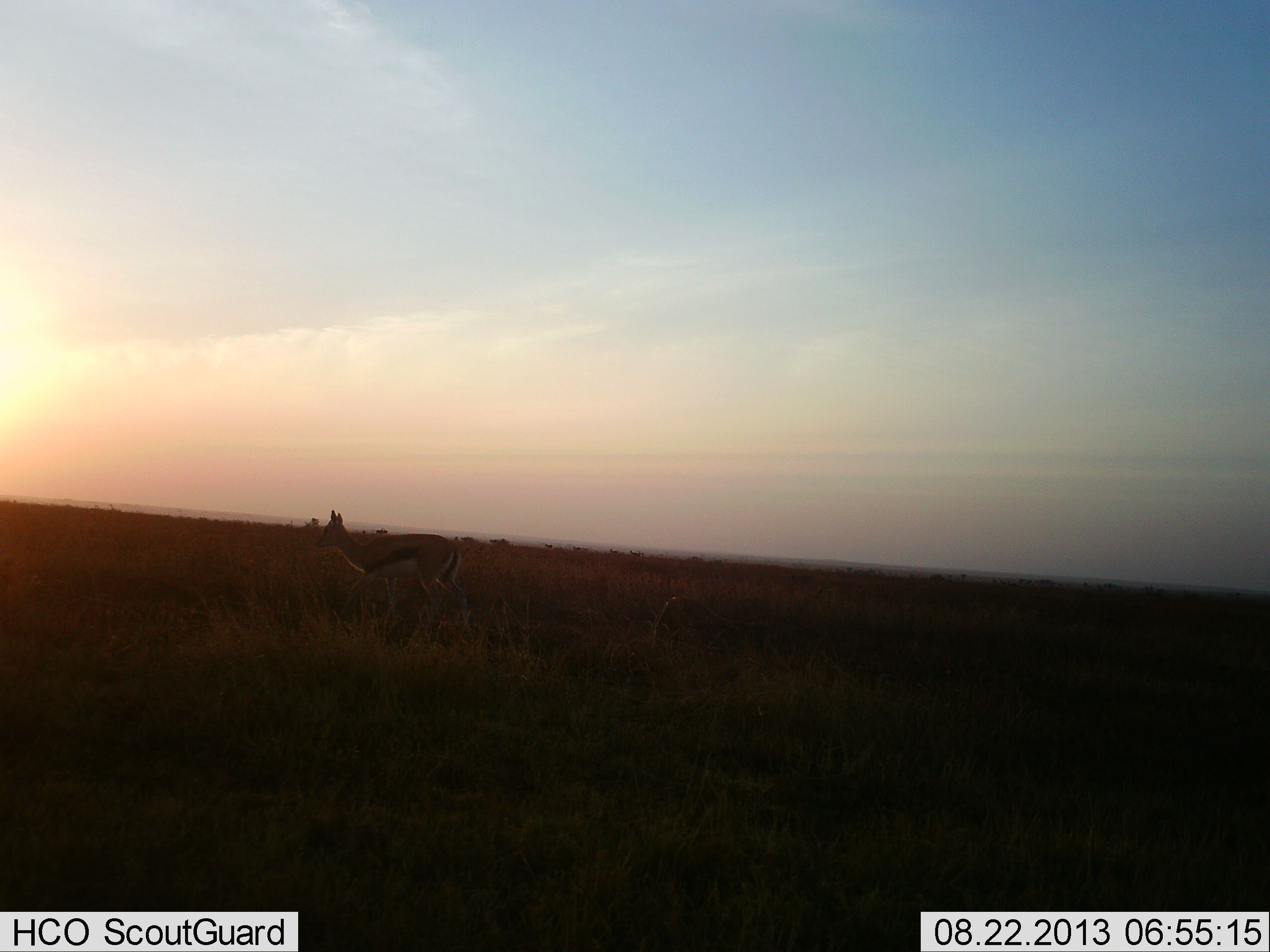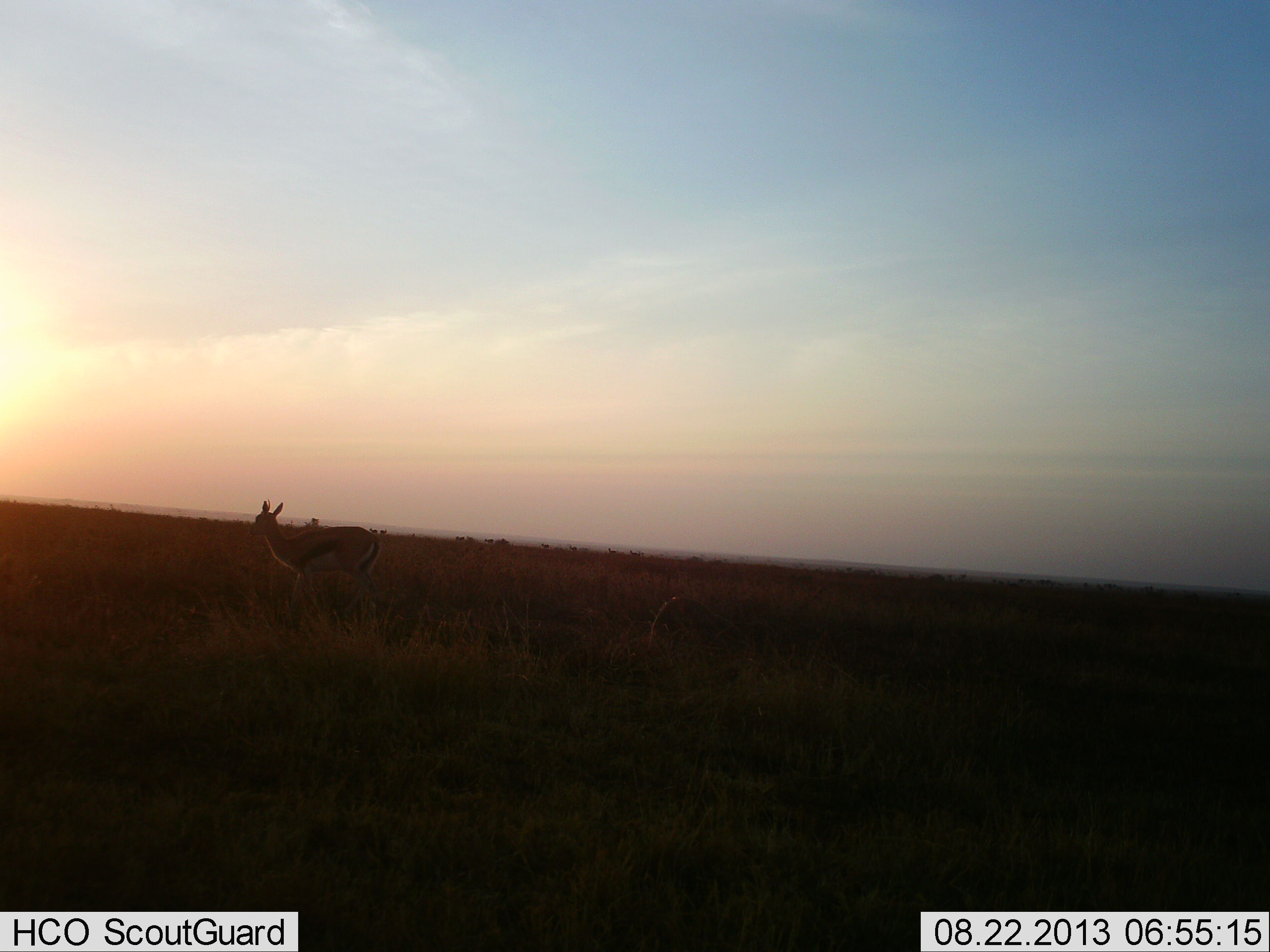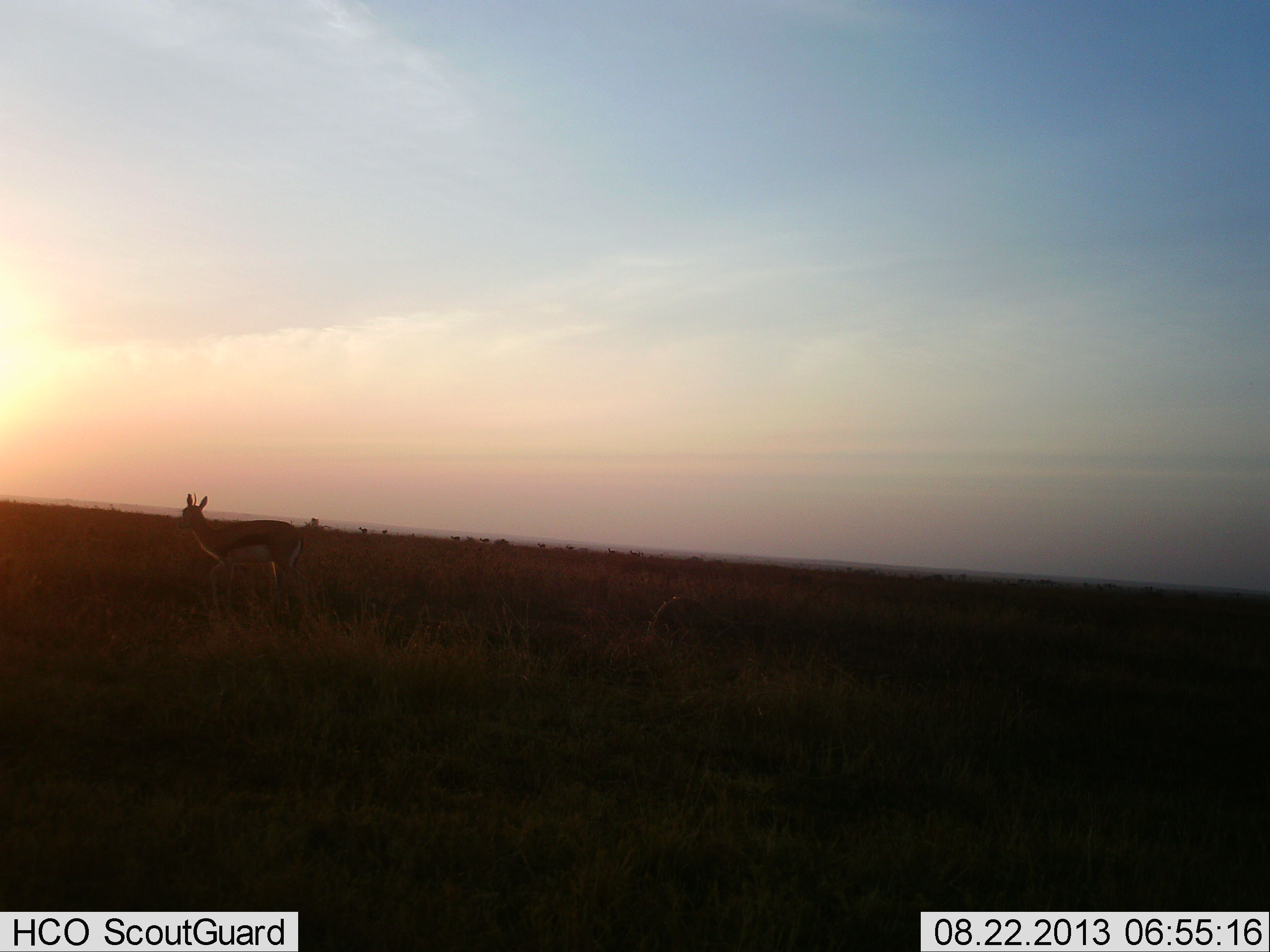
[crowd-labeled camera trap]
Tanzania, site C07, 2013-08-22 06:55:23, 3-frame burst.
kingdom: Animalia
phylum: Chordata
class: Mammalia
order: Artiodactyla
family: Bovidae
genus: Eudorcas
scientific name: Eudorcas thomsonii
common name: thomson's gazelle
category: gazellethomsons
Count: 1.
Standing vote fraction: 10%.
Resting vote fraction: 0%.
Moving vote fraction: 90%.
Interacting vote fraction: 0%.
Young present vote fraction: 0%.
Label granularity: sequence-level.